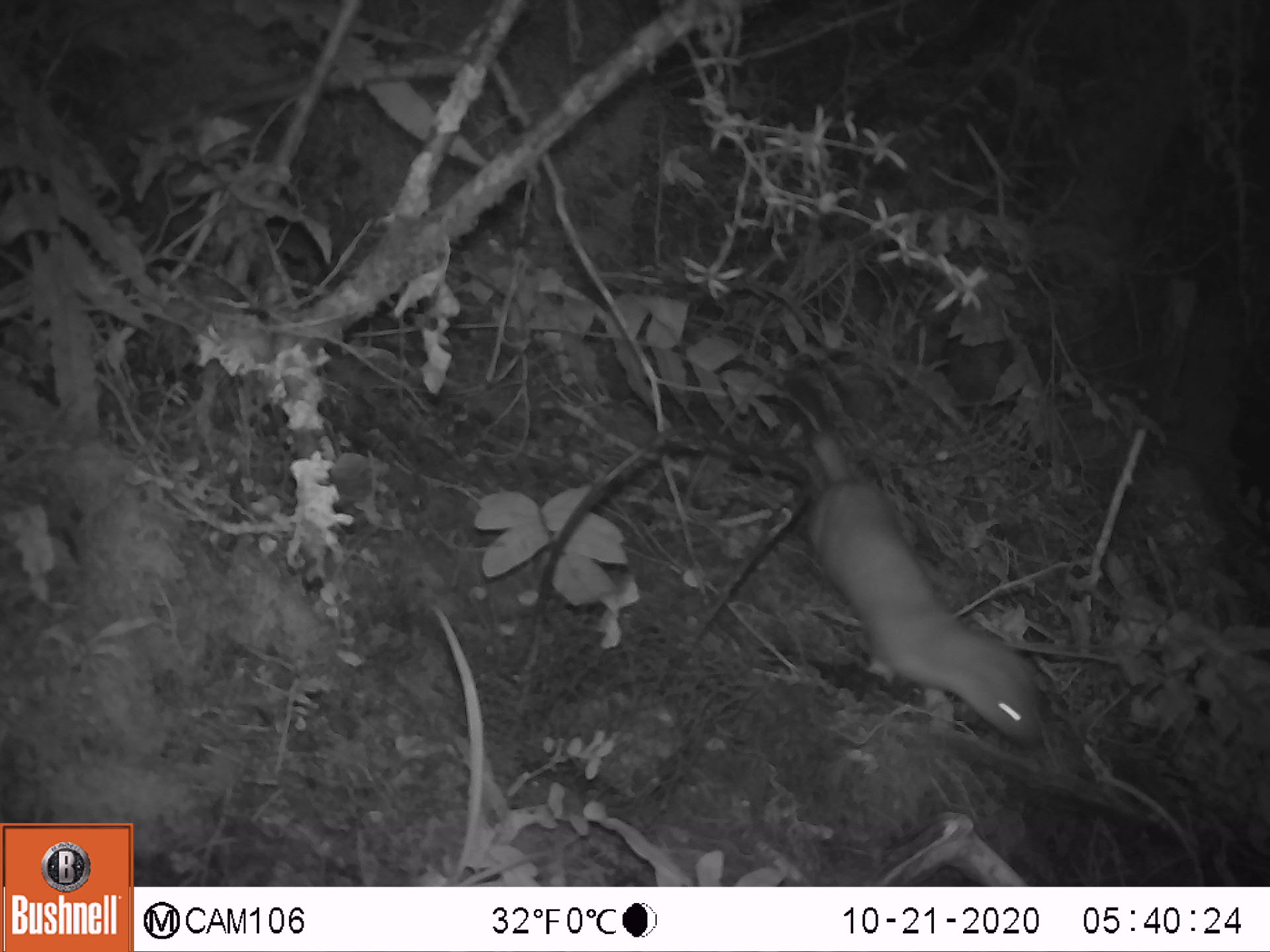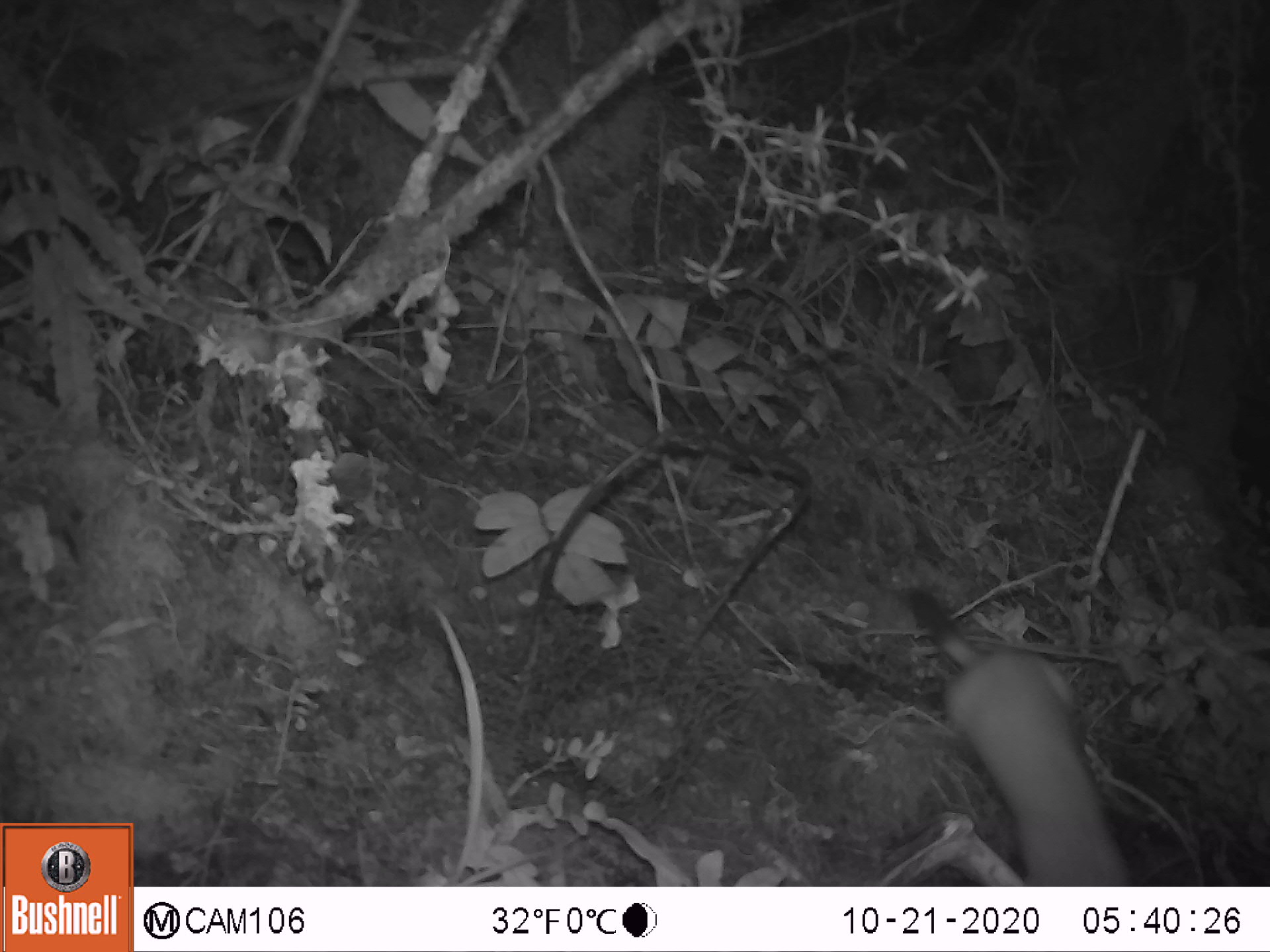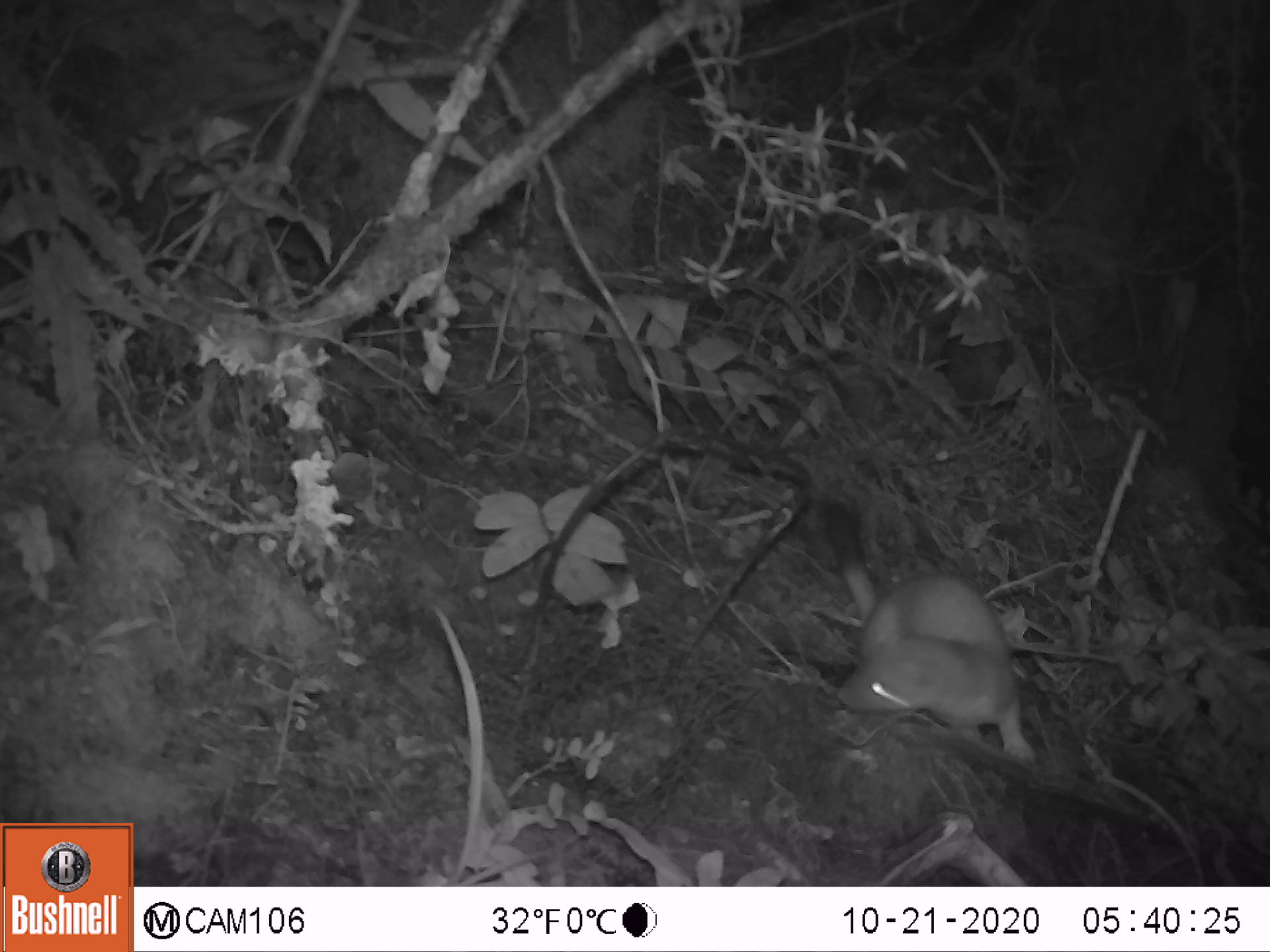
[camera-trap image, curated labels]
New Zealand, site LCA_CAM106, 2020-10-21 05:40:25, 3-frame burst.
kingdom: Animalia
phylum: Chordata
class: Mammalia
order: Carnivora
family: Mustelidae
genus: Mustela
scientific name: Mustela erminea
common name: stoat